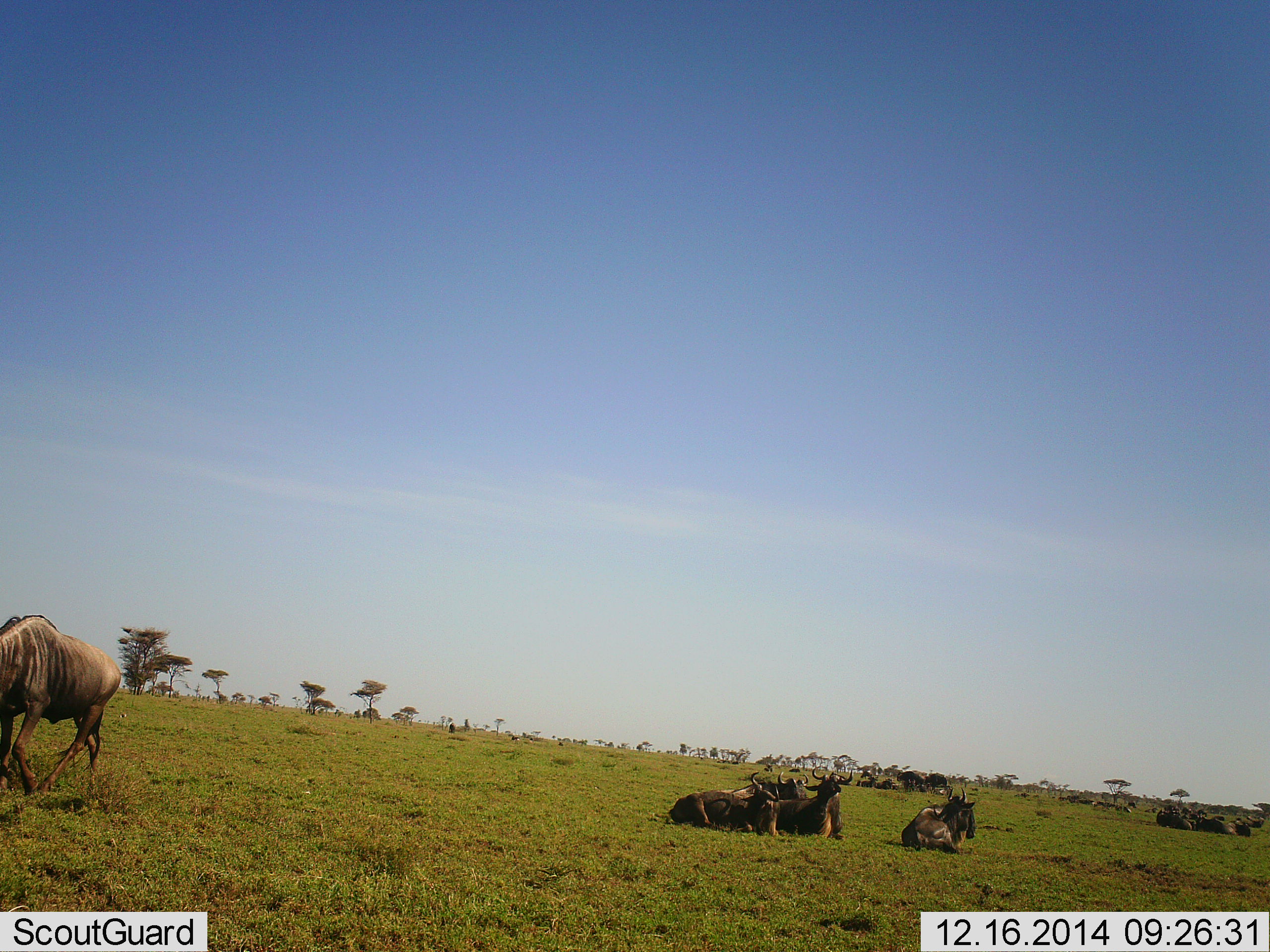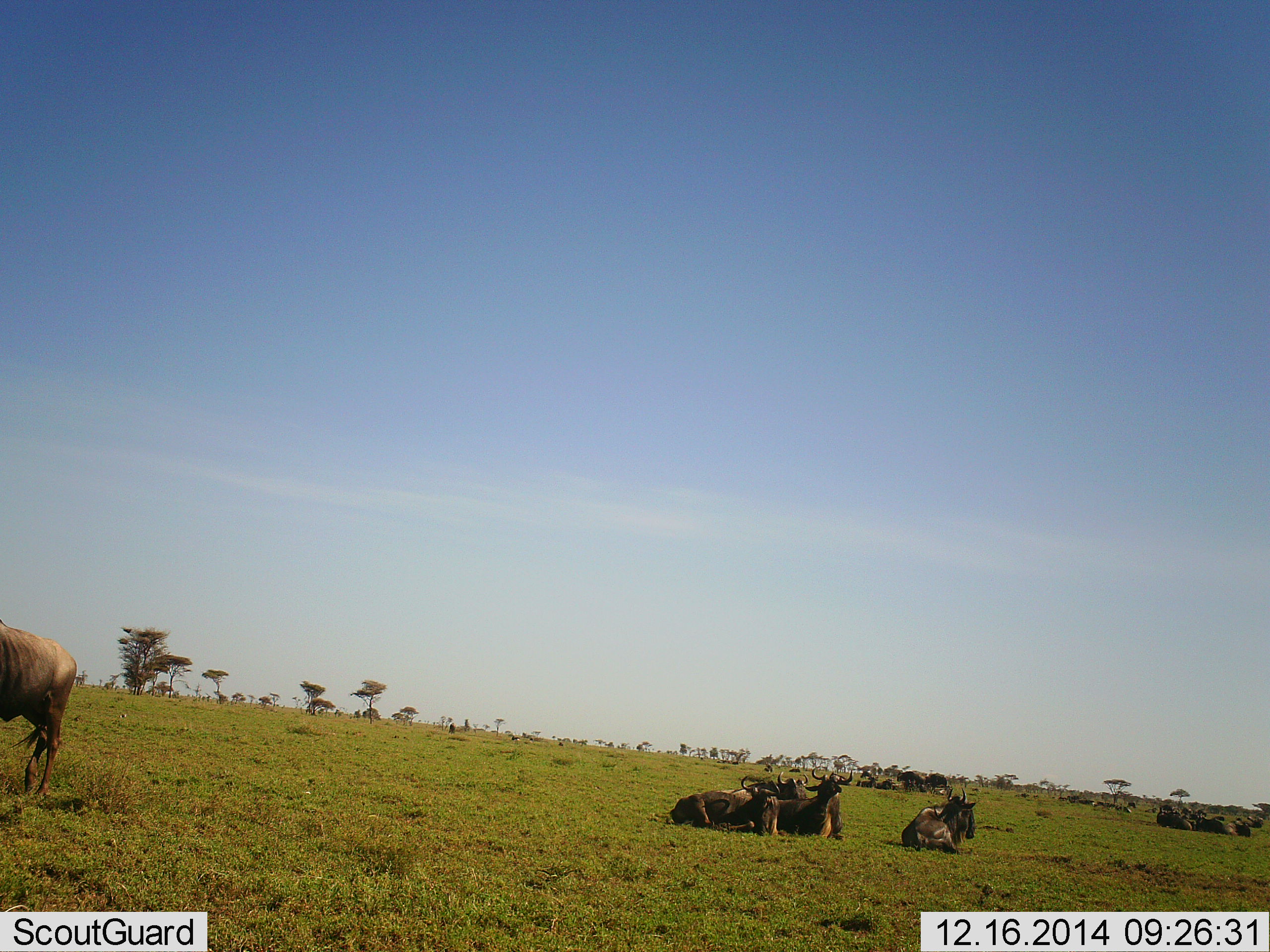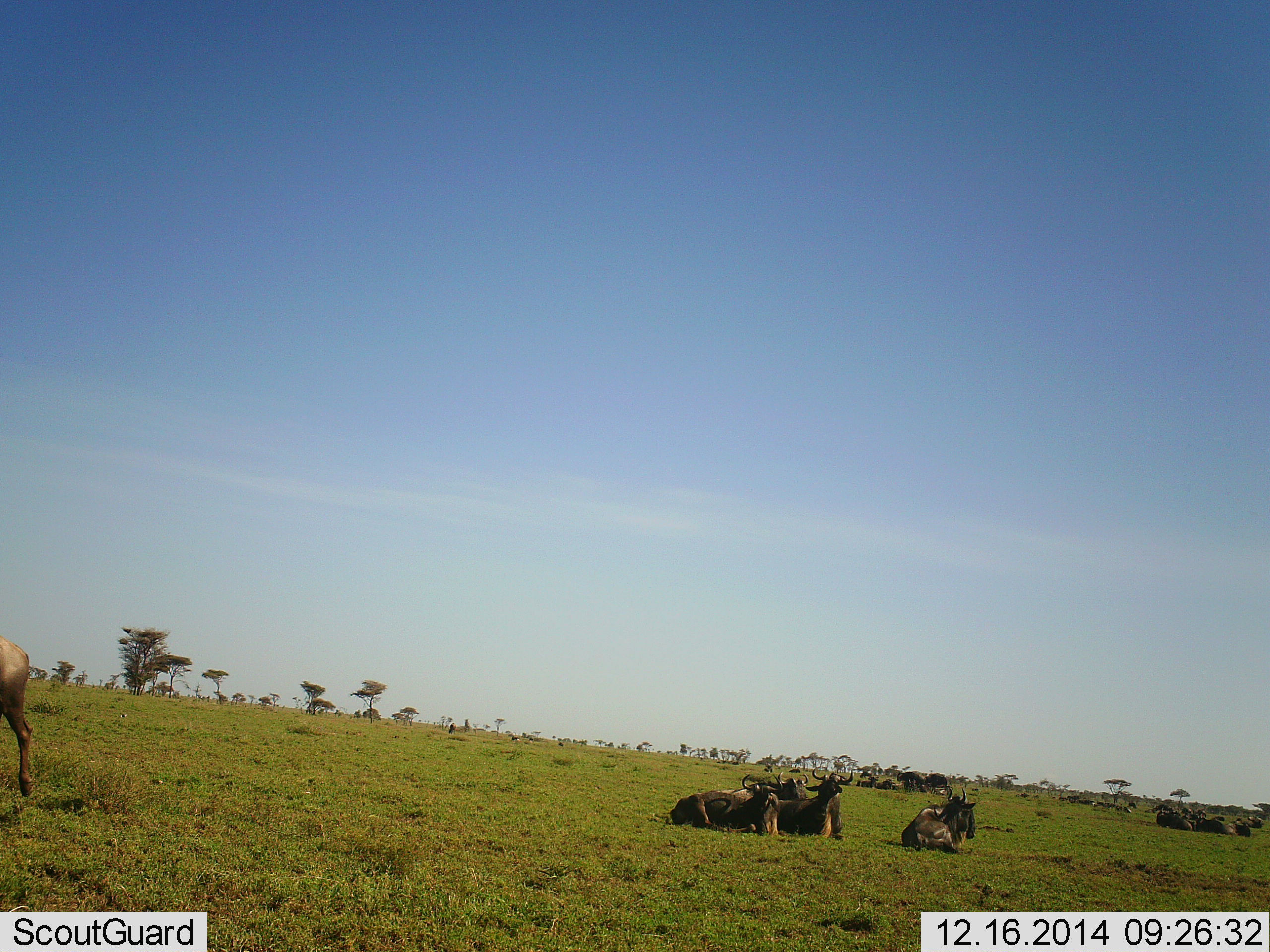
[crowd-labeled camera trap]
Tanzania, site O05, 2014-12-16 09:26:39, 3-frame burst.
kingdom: Animalia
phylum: Chordata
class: Mammalia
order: Artiodactyla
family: Bovidae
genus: Connochaetes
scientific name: Connochaetes taurinus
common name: blue wildebeest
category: wildebeest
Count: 11-50.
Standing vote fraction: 40%.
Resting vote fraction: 100%.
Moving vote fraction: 10%.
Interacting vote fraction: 0%.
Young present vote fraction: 0%.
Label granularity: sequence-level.